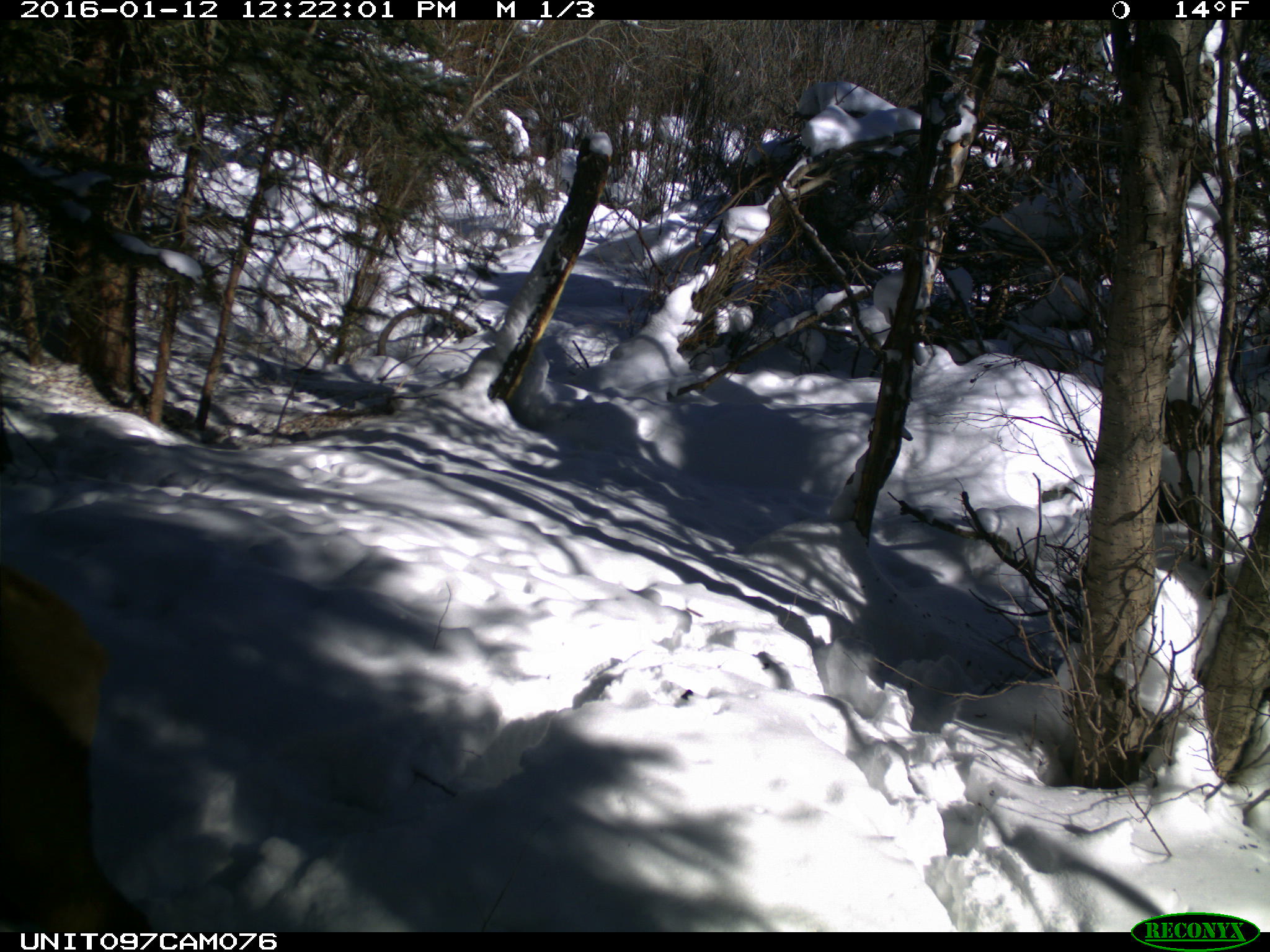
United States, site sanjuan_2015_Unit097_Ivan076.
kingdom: Animalia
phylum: Chordata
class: Mammalia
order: Artiodactyla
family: Cervidae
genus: Cervus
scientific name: Cervus elaphus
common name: red deer